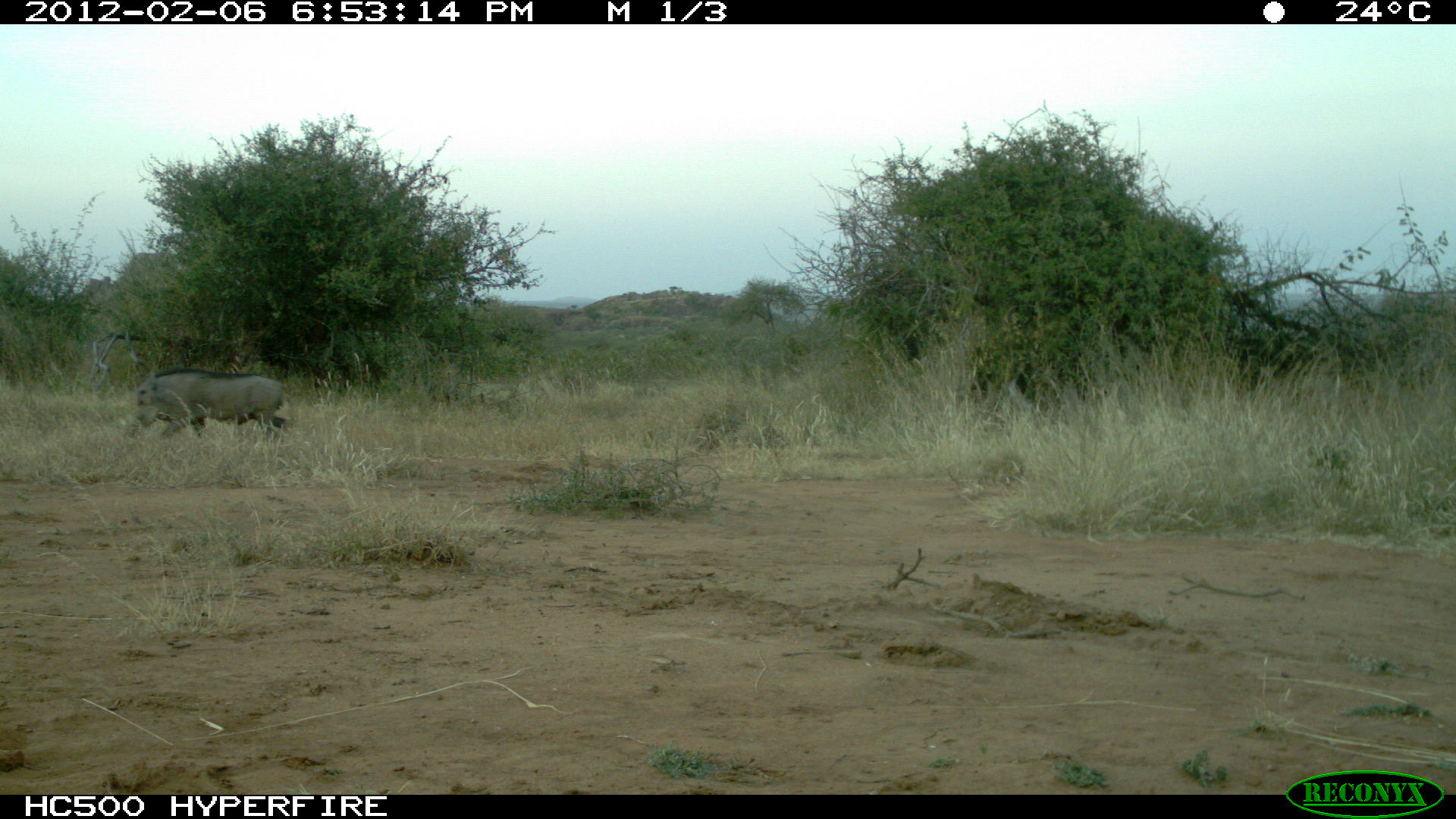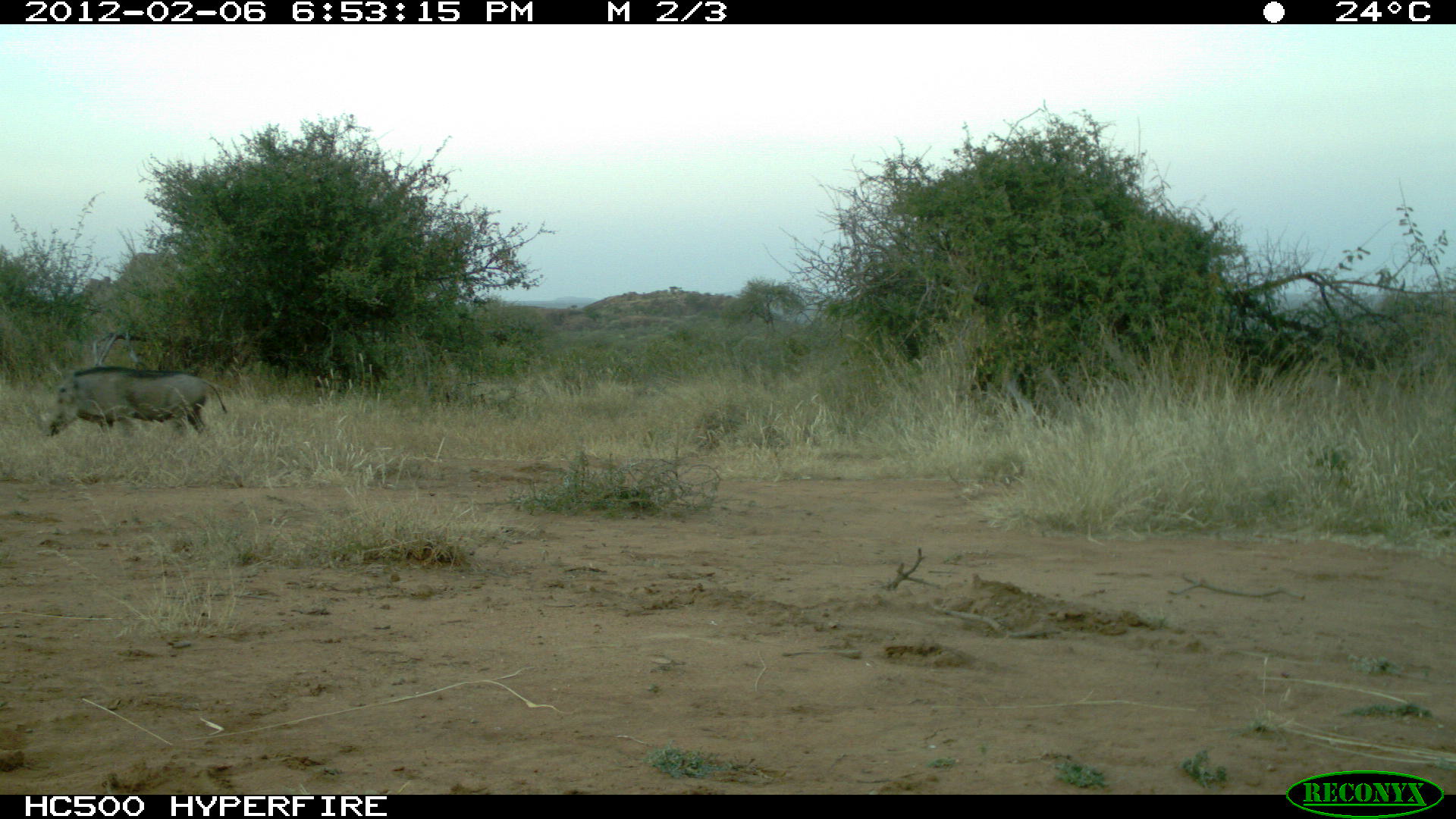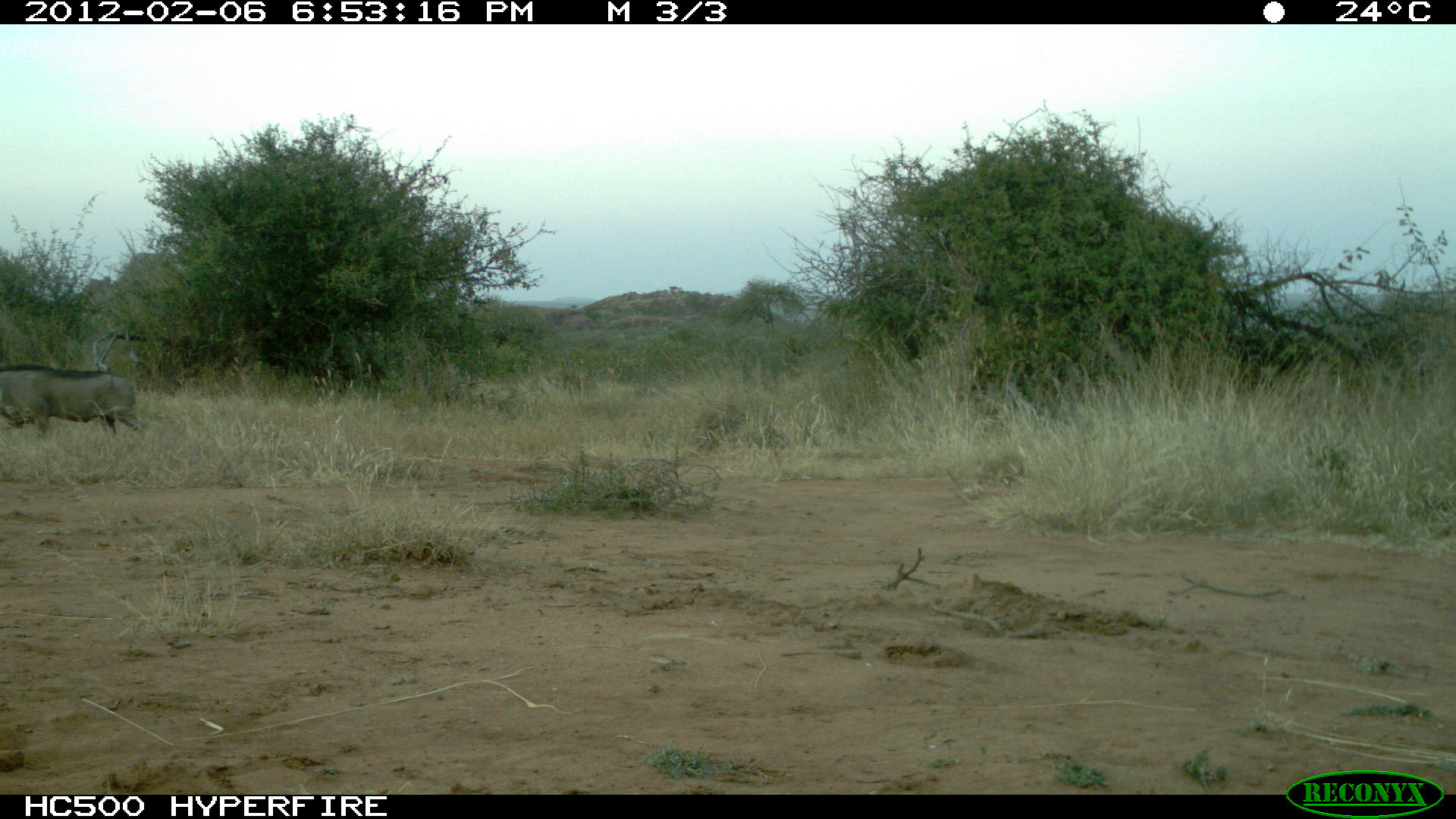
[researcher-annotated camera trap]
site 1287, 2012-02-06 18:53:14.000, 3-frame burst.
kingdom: Animalia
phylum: Chordata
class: Mammalia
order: Artiodactyla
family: Suidae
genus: Phacochoerus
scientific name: Phacochoerus africanus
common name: common warthog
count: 1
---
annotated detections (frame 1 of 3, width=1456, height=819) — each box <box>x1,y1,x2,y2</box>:
phacochoerus africanus: <box>121,364,292,440</box>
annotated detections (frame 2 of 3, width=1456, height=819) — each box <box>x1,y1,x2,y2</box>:
phacochoerus africanus: <box>39,362,228,438</box>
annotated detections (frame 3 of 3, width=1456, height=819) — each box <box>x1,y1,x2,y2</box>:
phacochoerus africanus: <box>0,363,141,437</box>